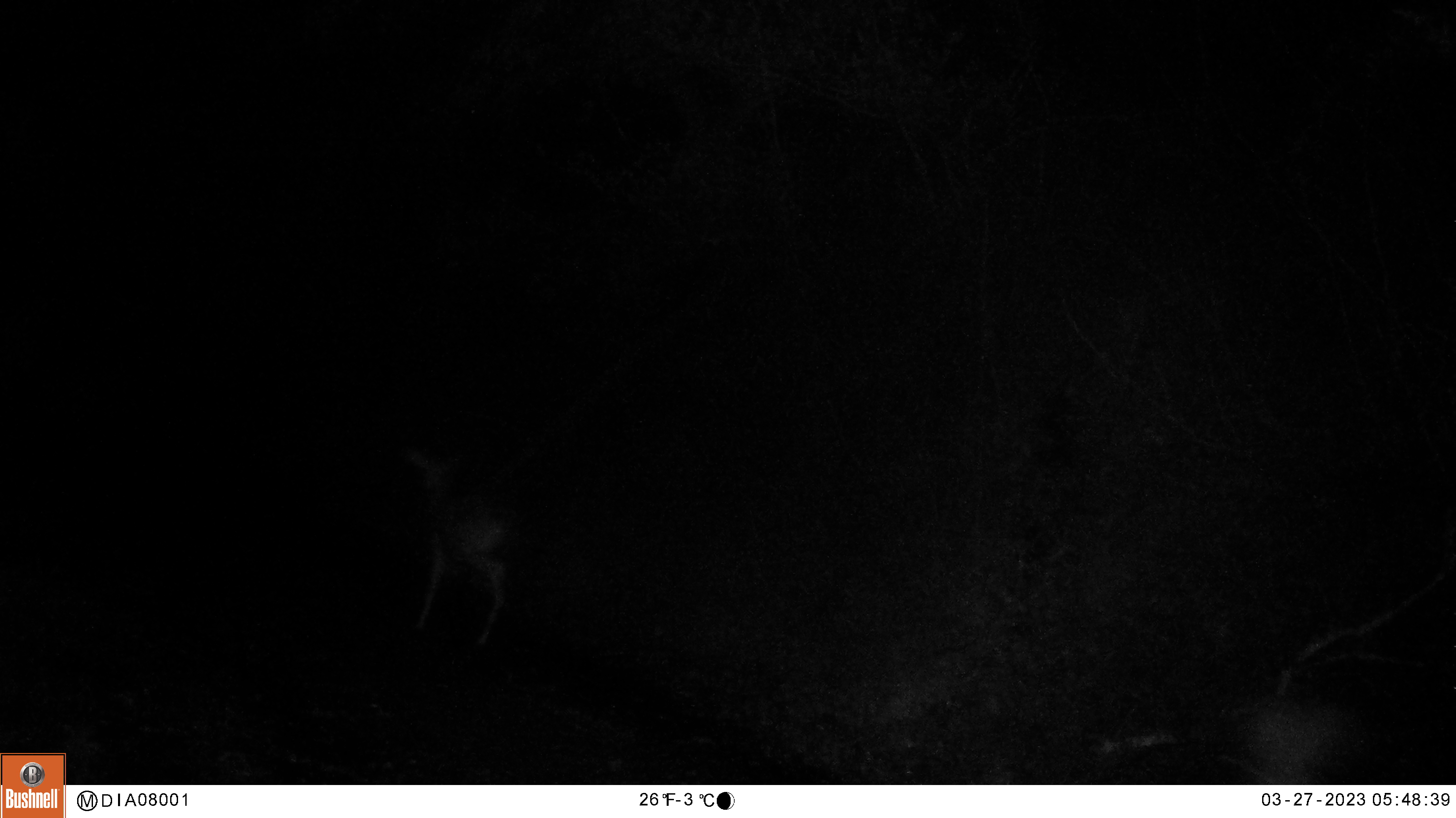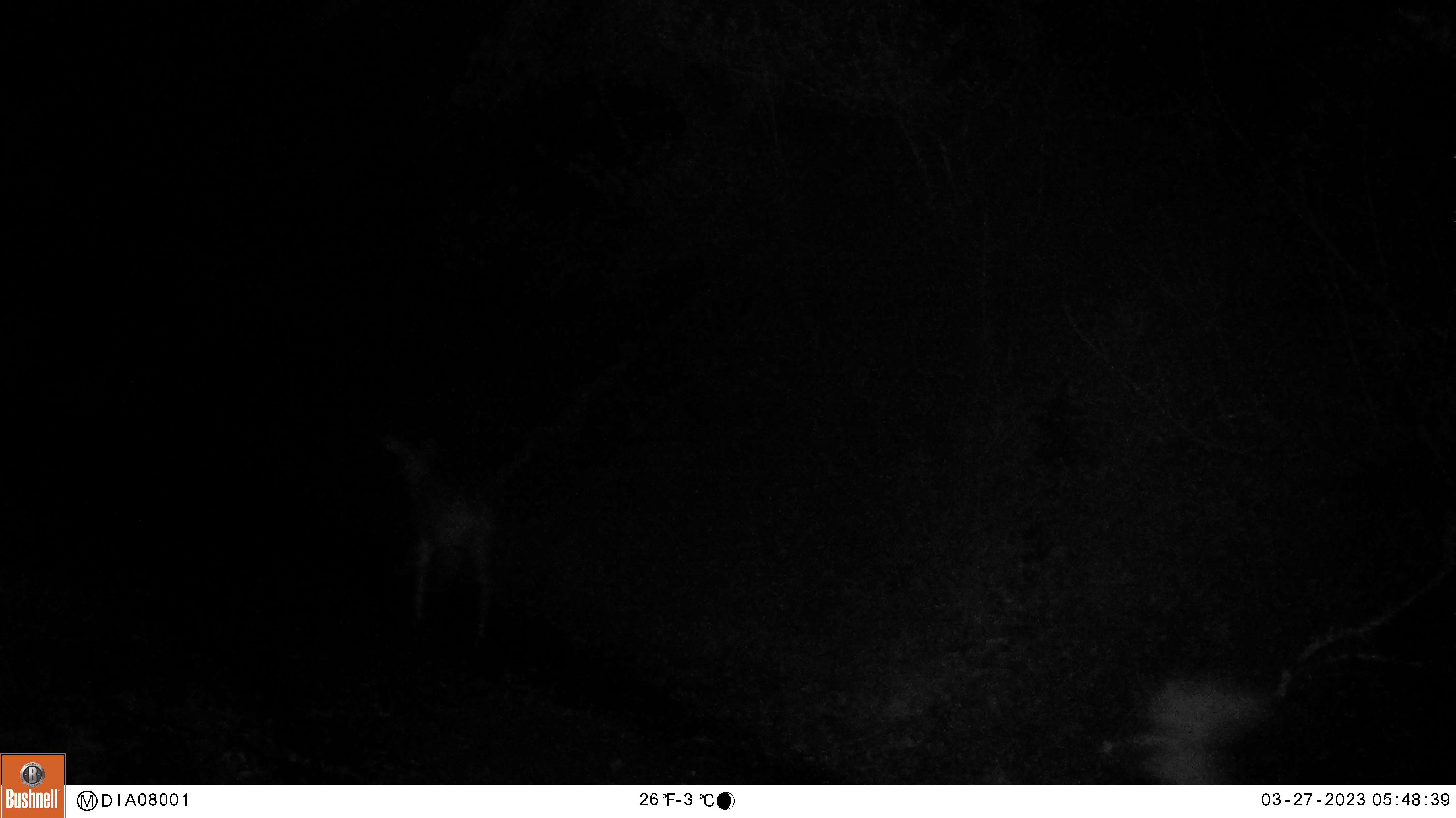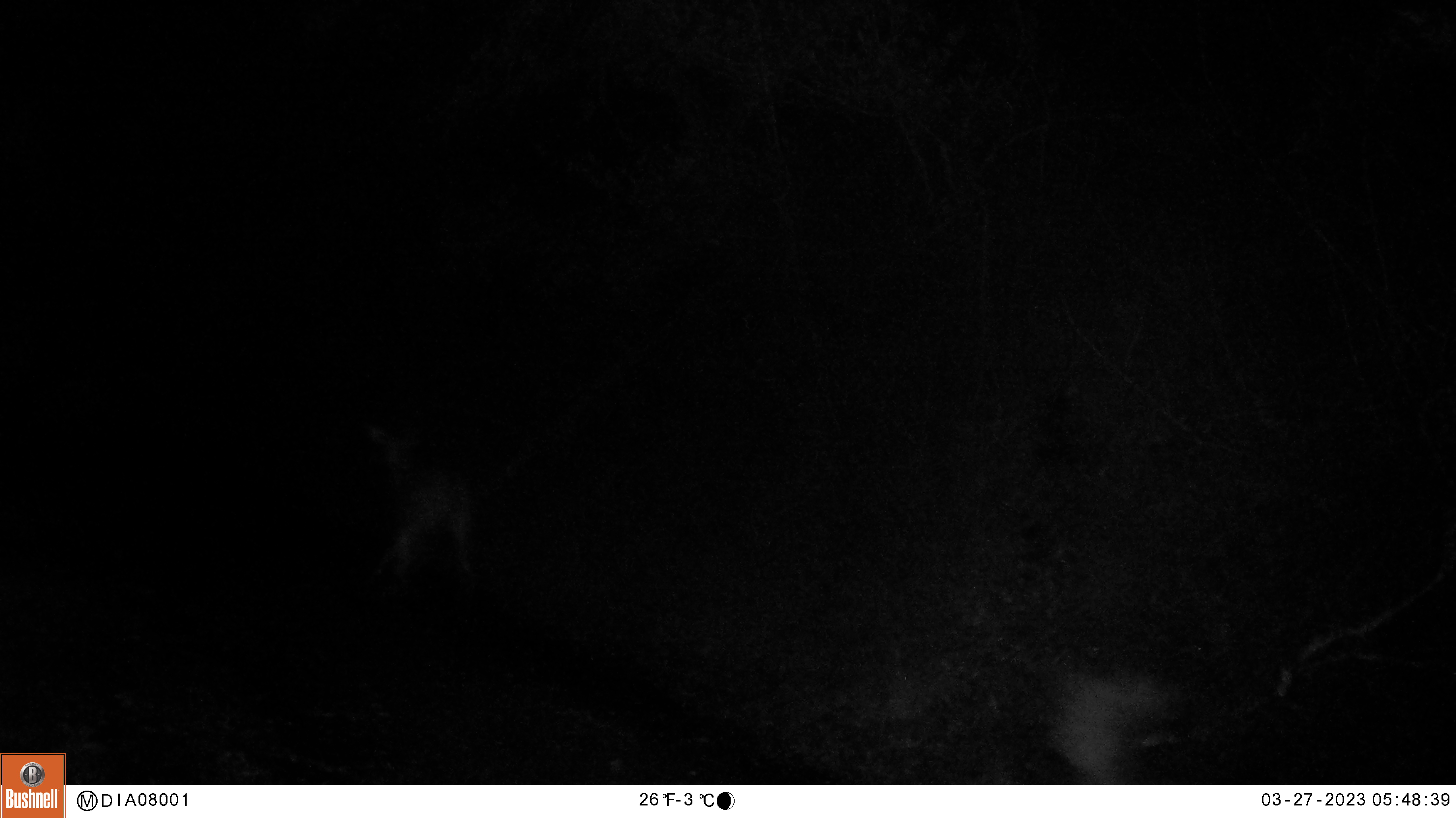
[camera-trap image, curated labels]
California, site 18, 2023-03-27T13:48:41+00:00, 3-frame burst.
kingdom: Animalia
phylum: Chordata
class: Mammalia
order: Artiodactyla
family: Cervidae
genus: Odocoileus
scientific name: Odocoileus hemionus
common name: mule deer